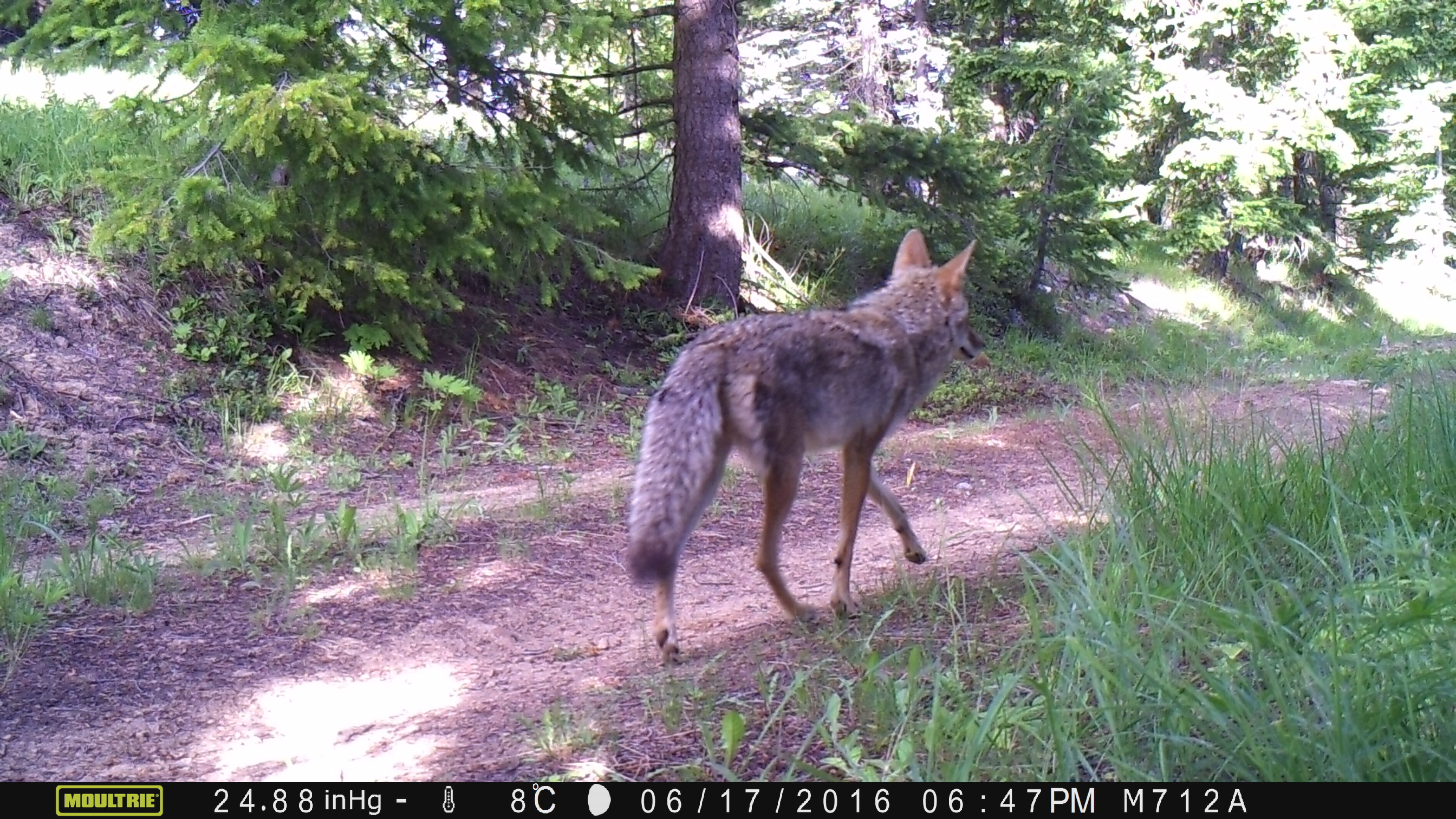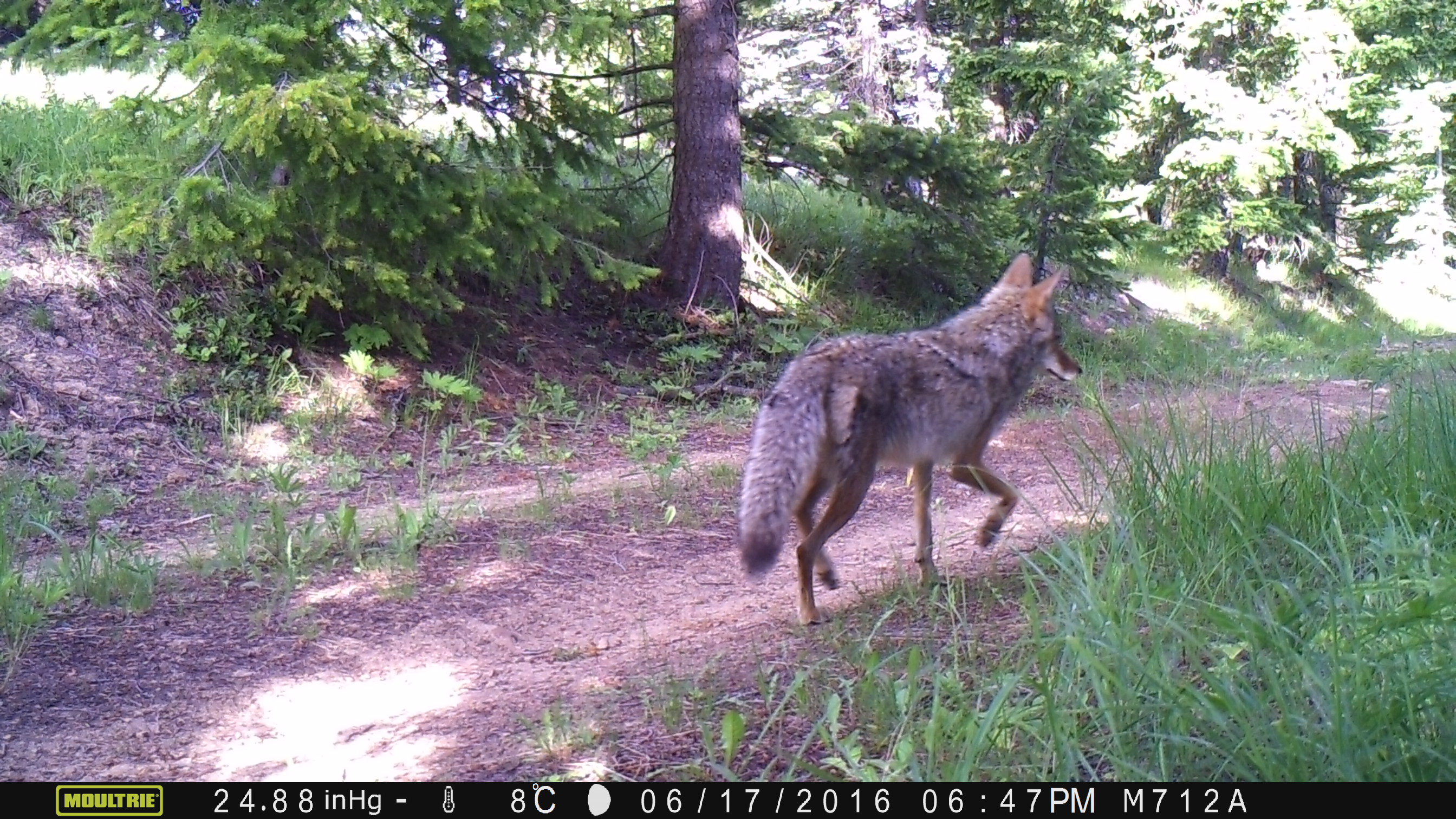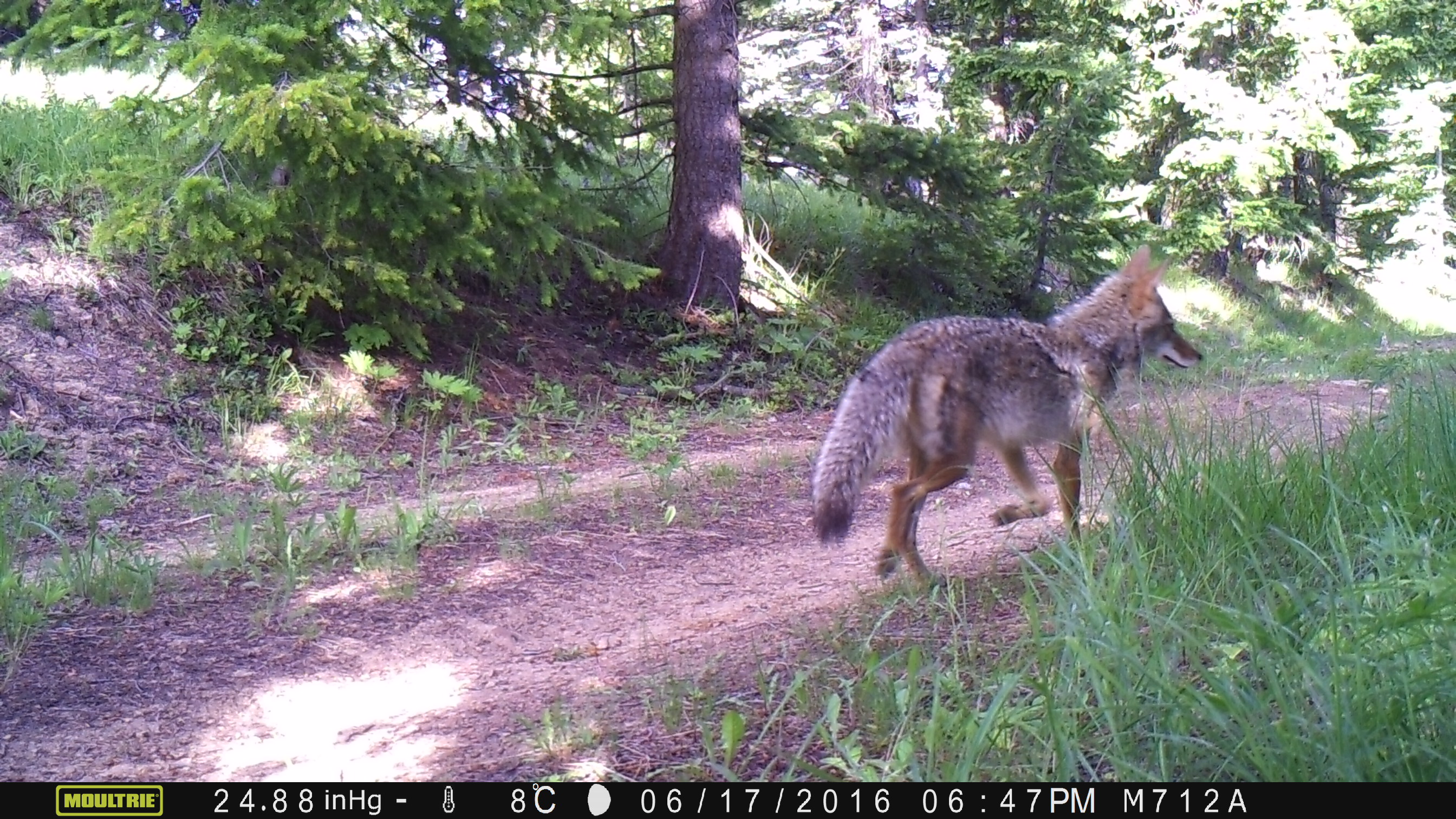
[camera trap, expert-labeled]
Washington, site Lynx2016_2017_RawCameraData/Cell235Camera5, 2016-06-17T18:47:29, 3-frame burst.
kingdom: Animalia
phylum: Chordata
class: Mammalia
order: Carnivora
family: Canidae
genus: Canis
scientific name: Canis latrans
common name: coyote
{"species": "Canis latrans (coyote)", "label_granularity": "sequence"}